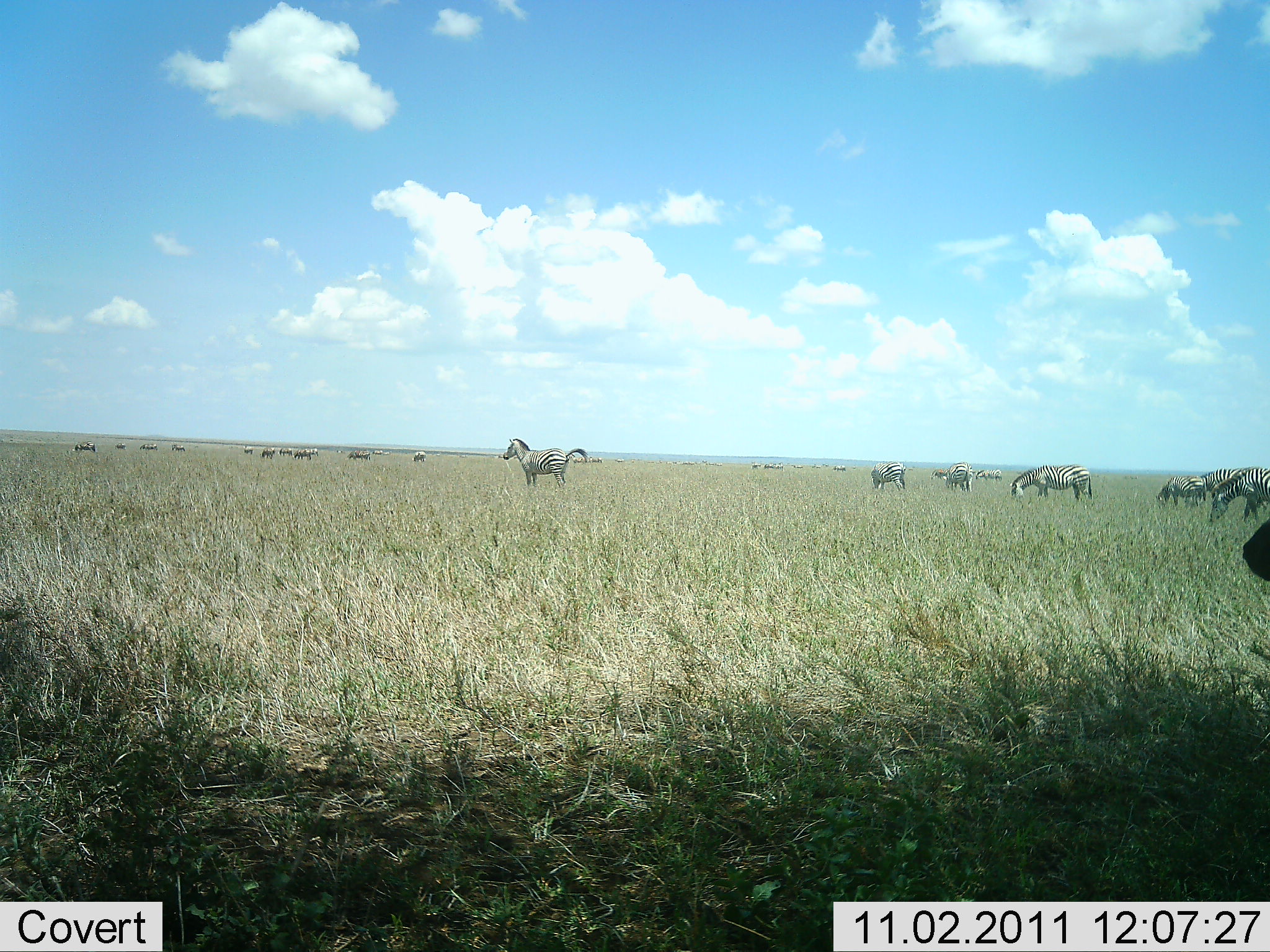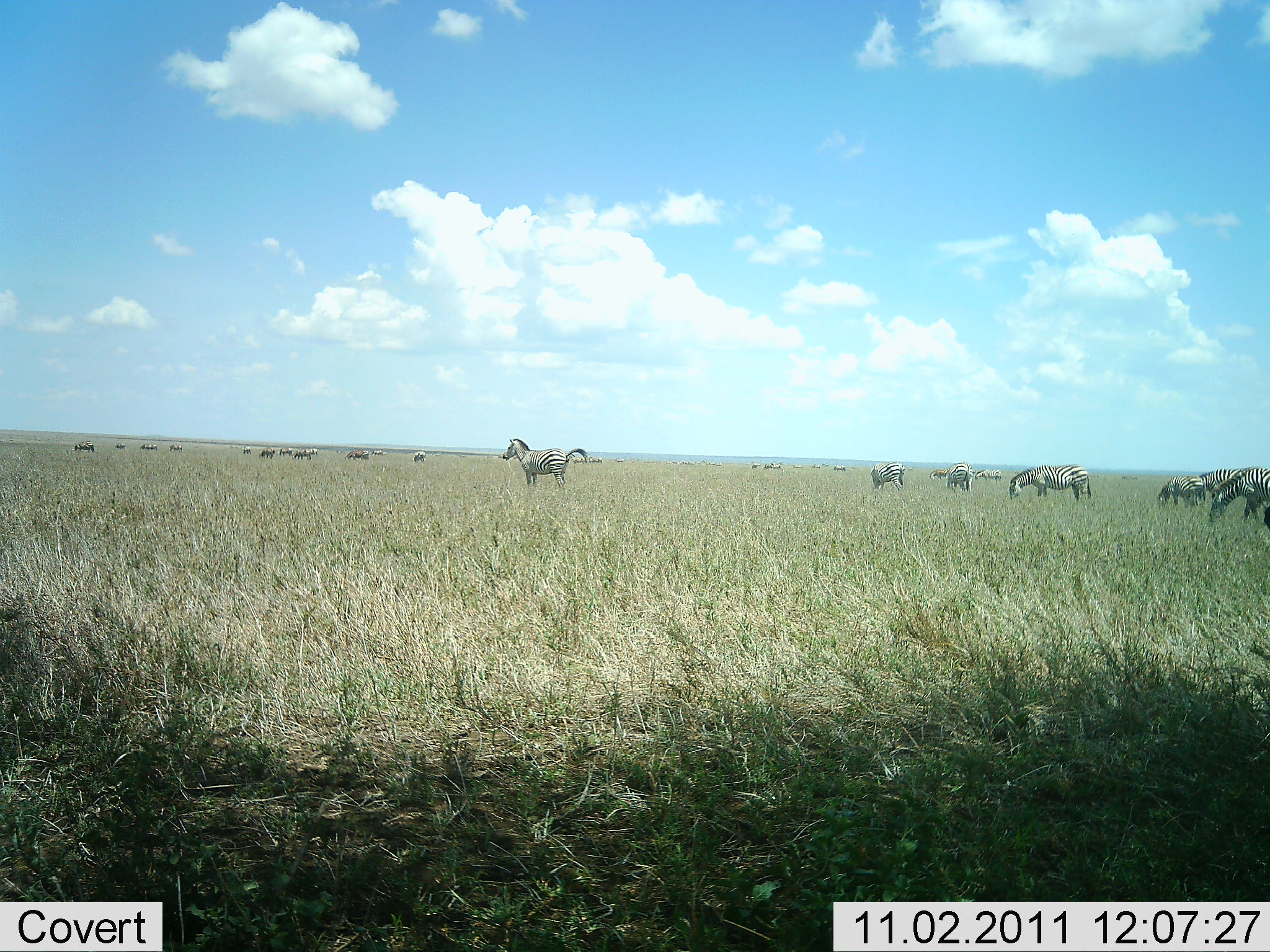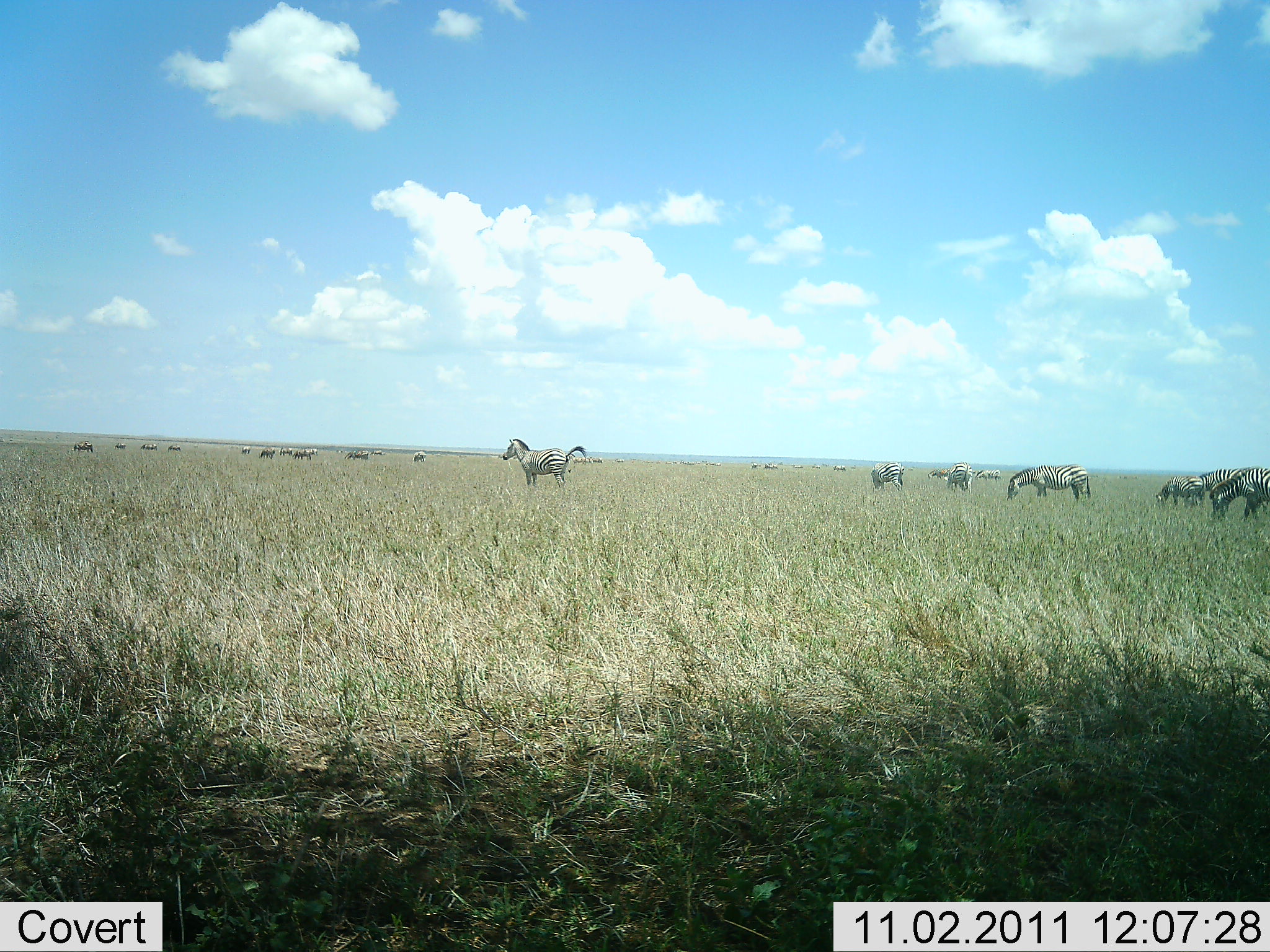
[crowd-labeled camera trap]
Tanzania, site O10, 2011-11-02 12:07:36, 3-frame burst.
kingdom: Animalia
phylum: Chordata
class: Mammalia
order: Perissodactyla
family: Equidae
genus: Equus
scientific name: Equus quagga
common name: plains zebra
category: zebra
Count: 11-50.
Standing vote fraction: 80%.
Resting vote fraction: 10%.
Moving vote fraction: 30%.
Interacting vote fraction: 10%.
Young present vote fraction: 0%.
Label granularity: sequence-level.